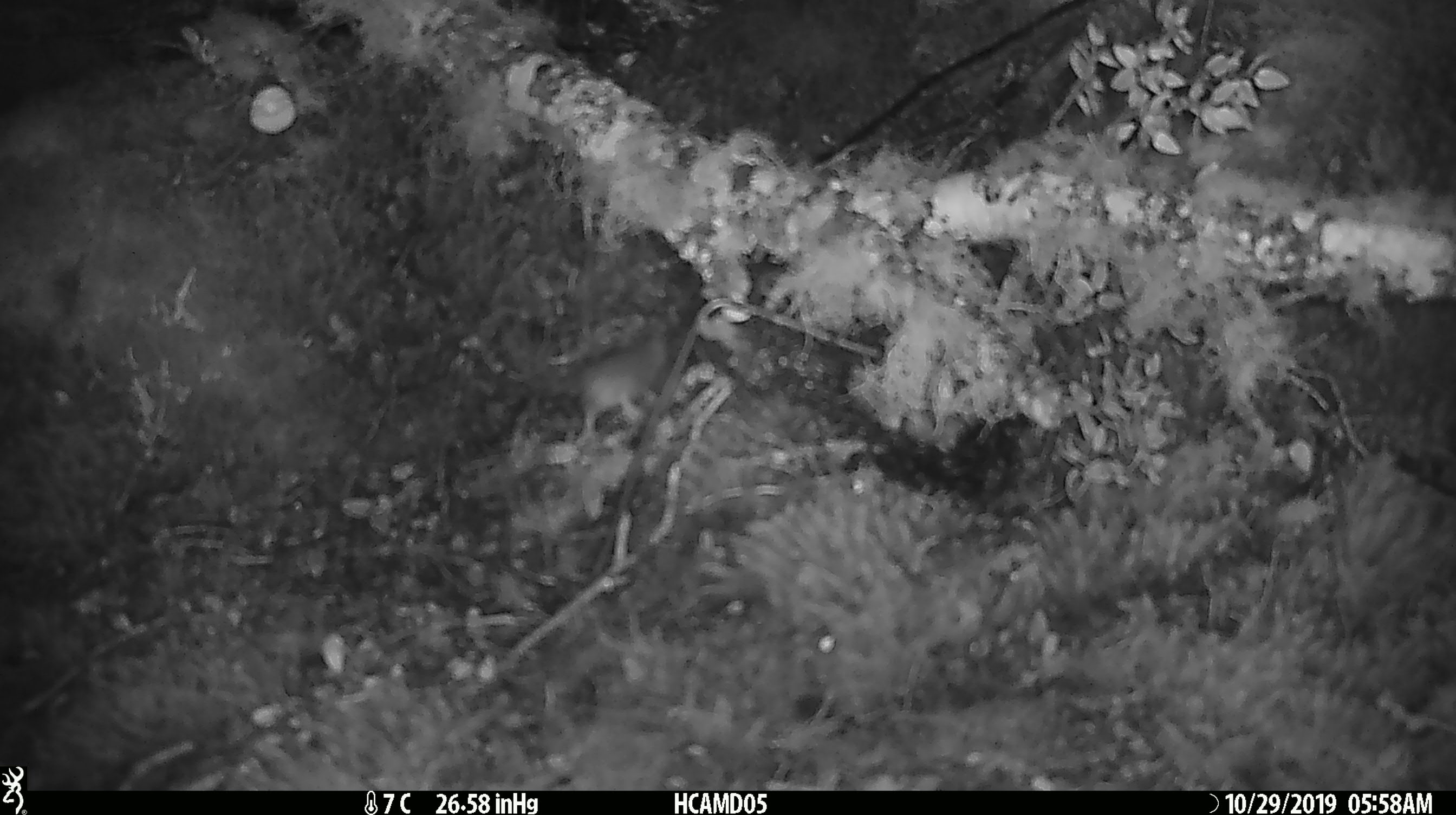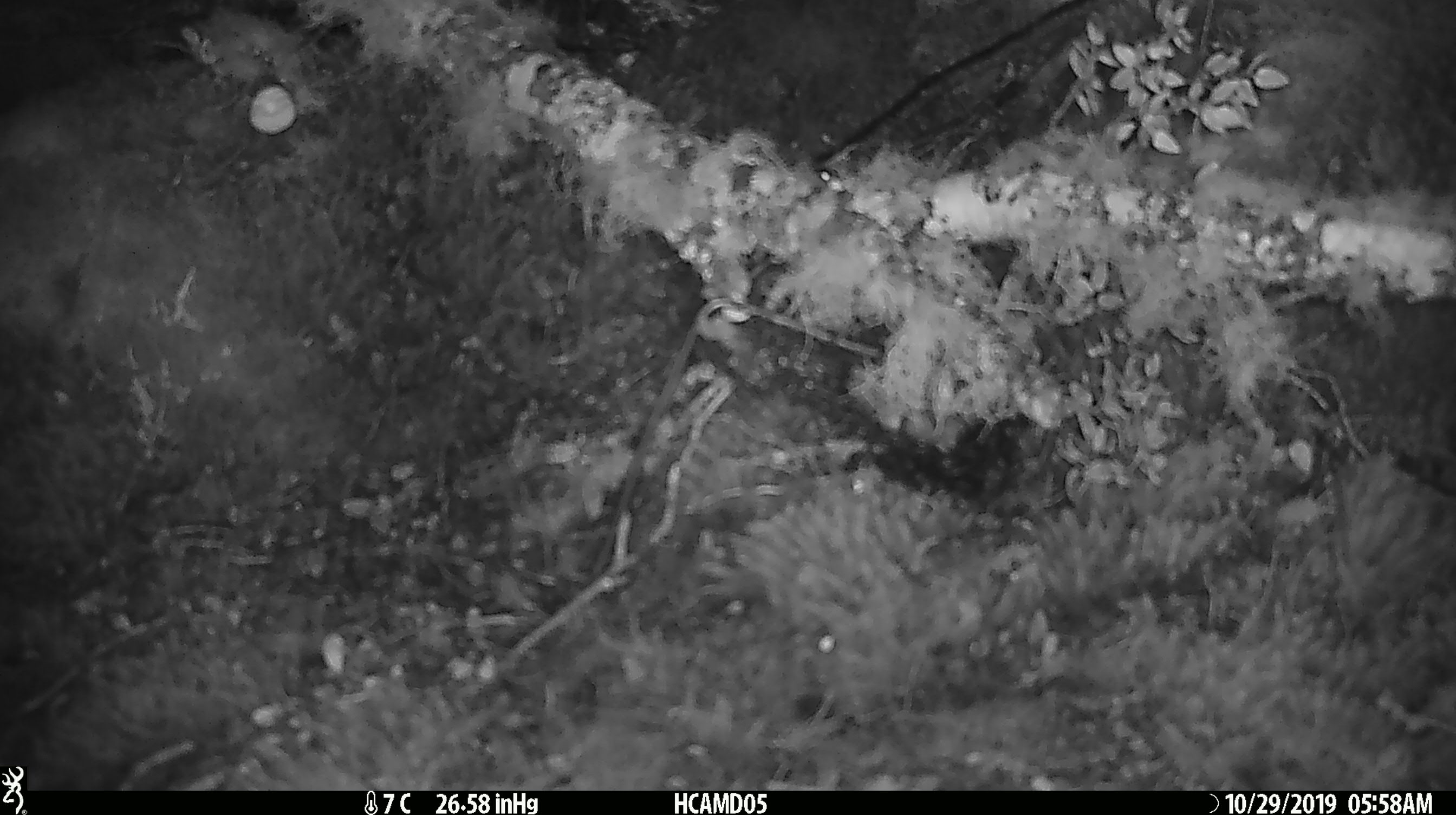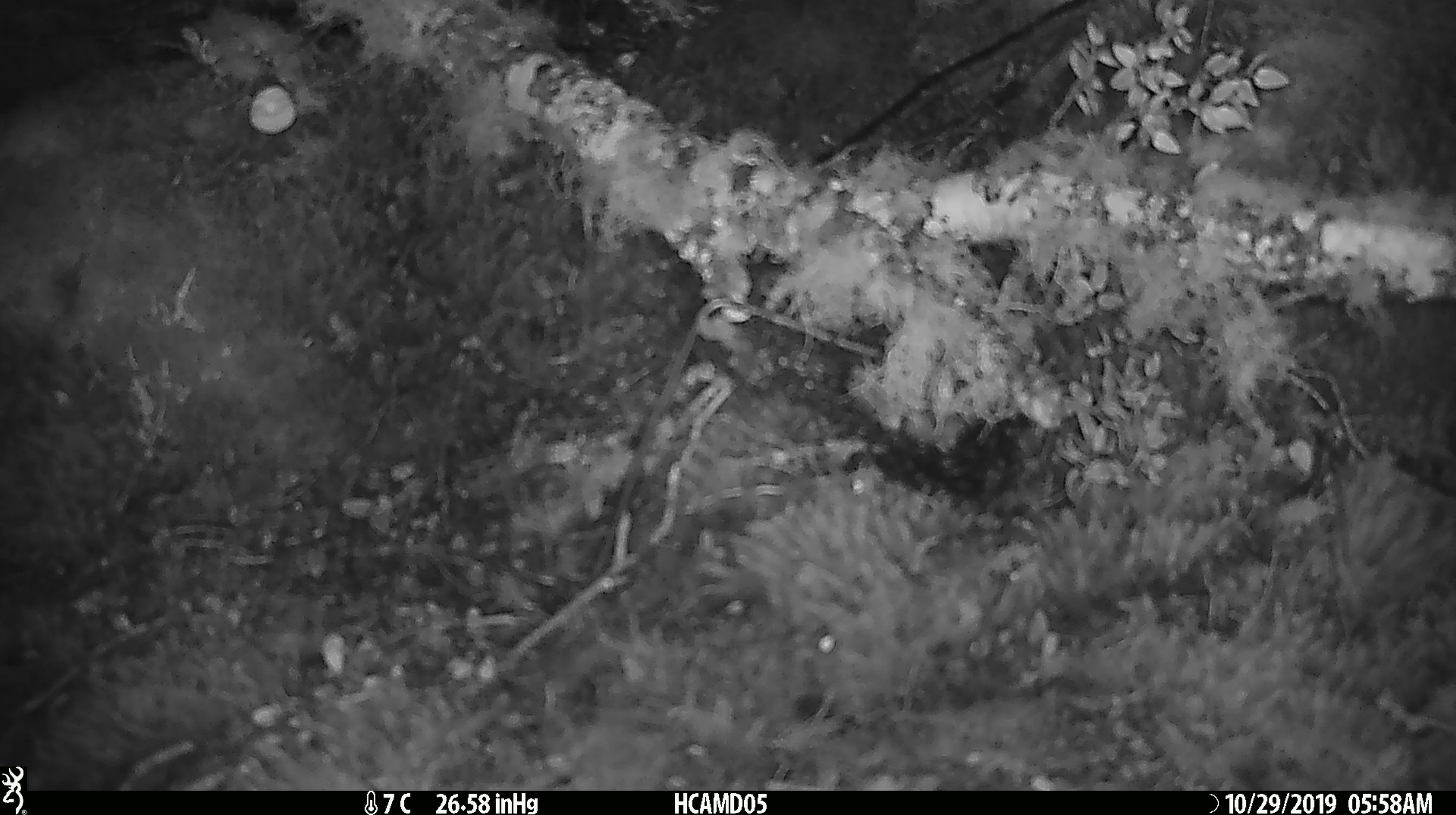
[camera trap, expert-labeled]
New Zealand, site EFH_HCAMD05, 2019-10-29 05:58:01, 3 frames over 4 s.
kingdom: Animalia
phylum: Chordata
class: Mammalia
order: Rodentia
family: Muridae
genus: Mus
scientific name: Mus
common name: mouse